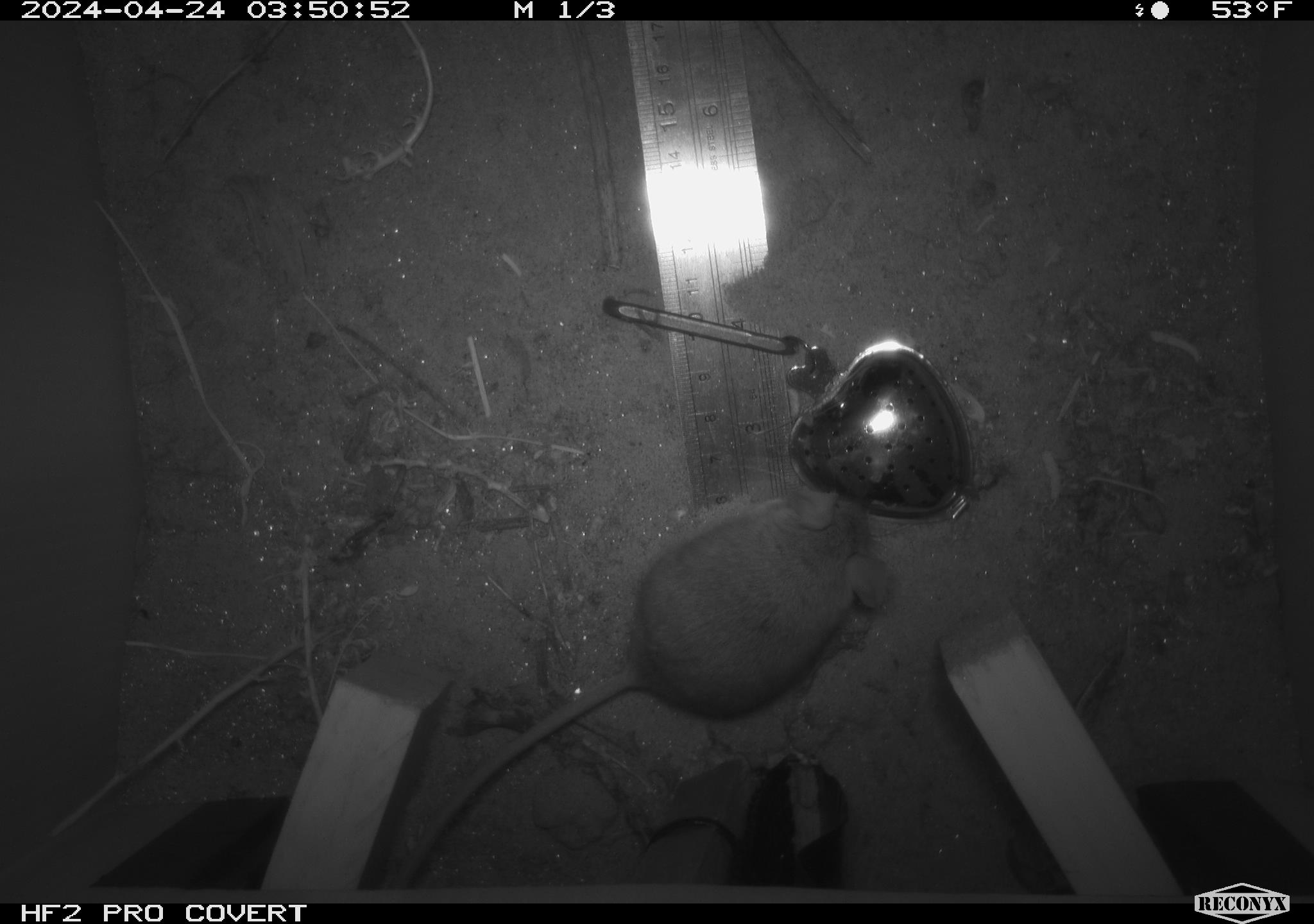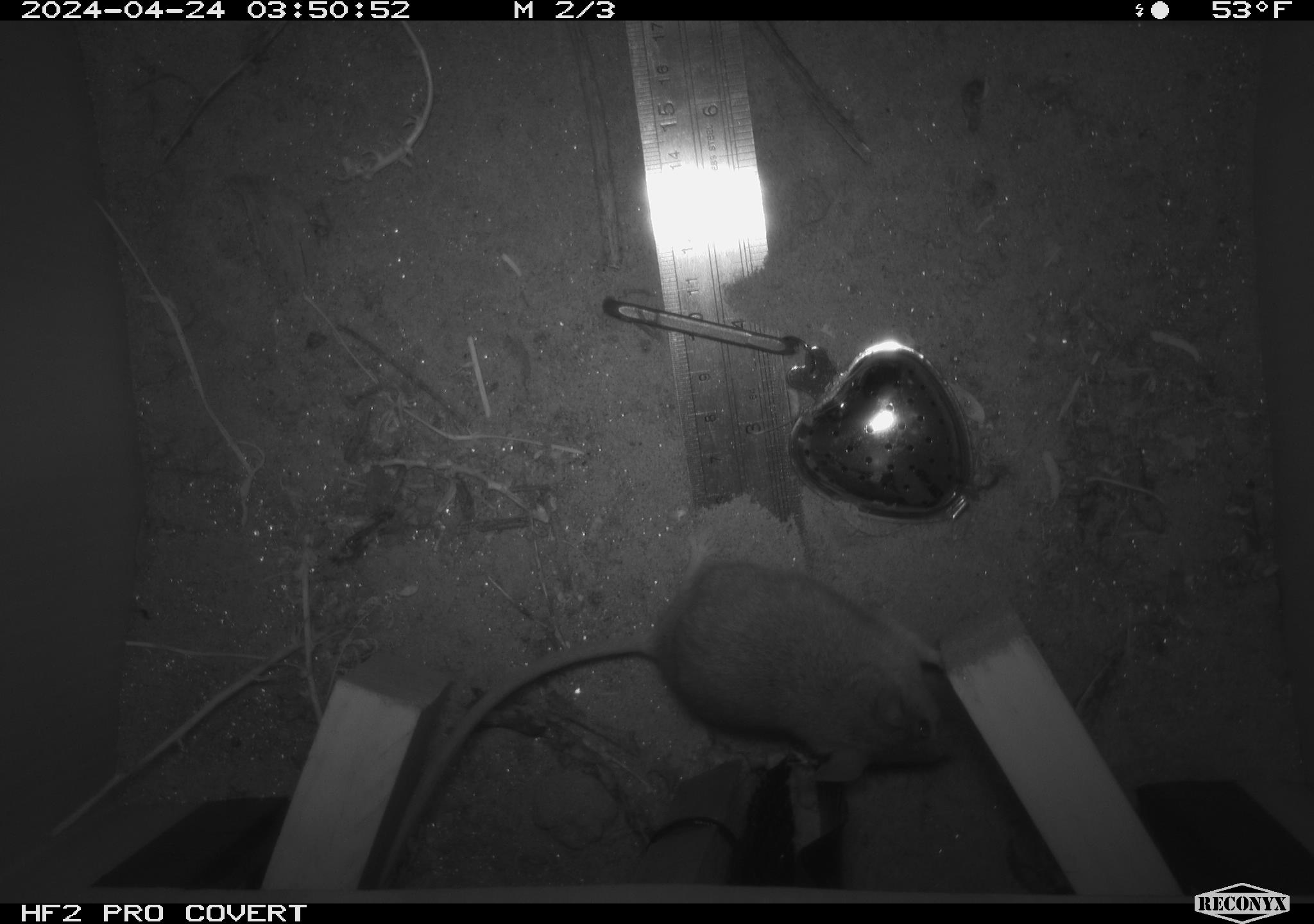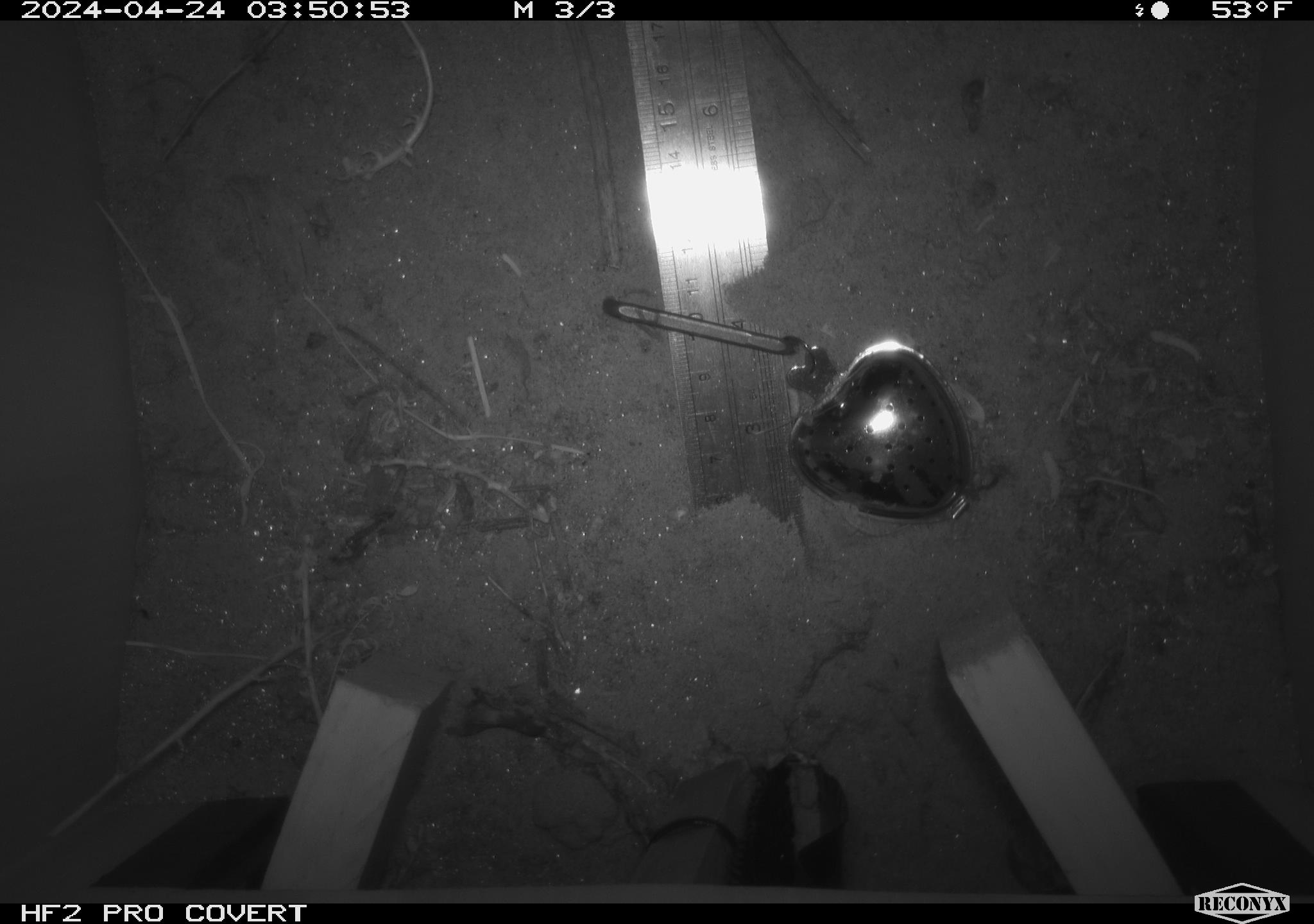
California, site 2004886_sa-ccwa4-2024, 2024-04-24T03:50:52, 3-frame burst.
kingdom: Animalia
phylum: Chordata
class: Mammalia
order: Rodentia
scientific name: Rodentia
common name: woodrat or rat or mouse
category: woodrat or rat or mouse species